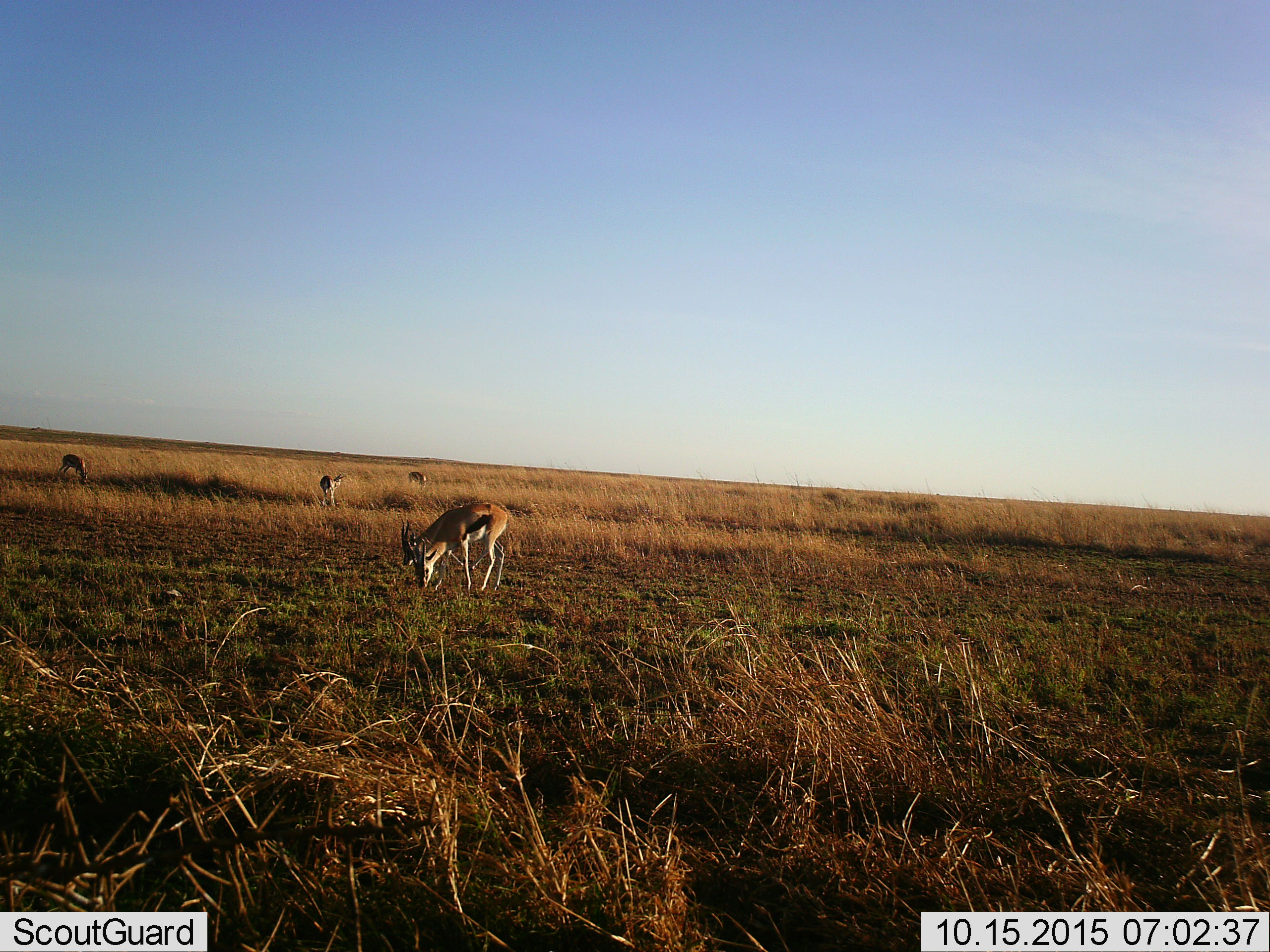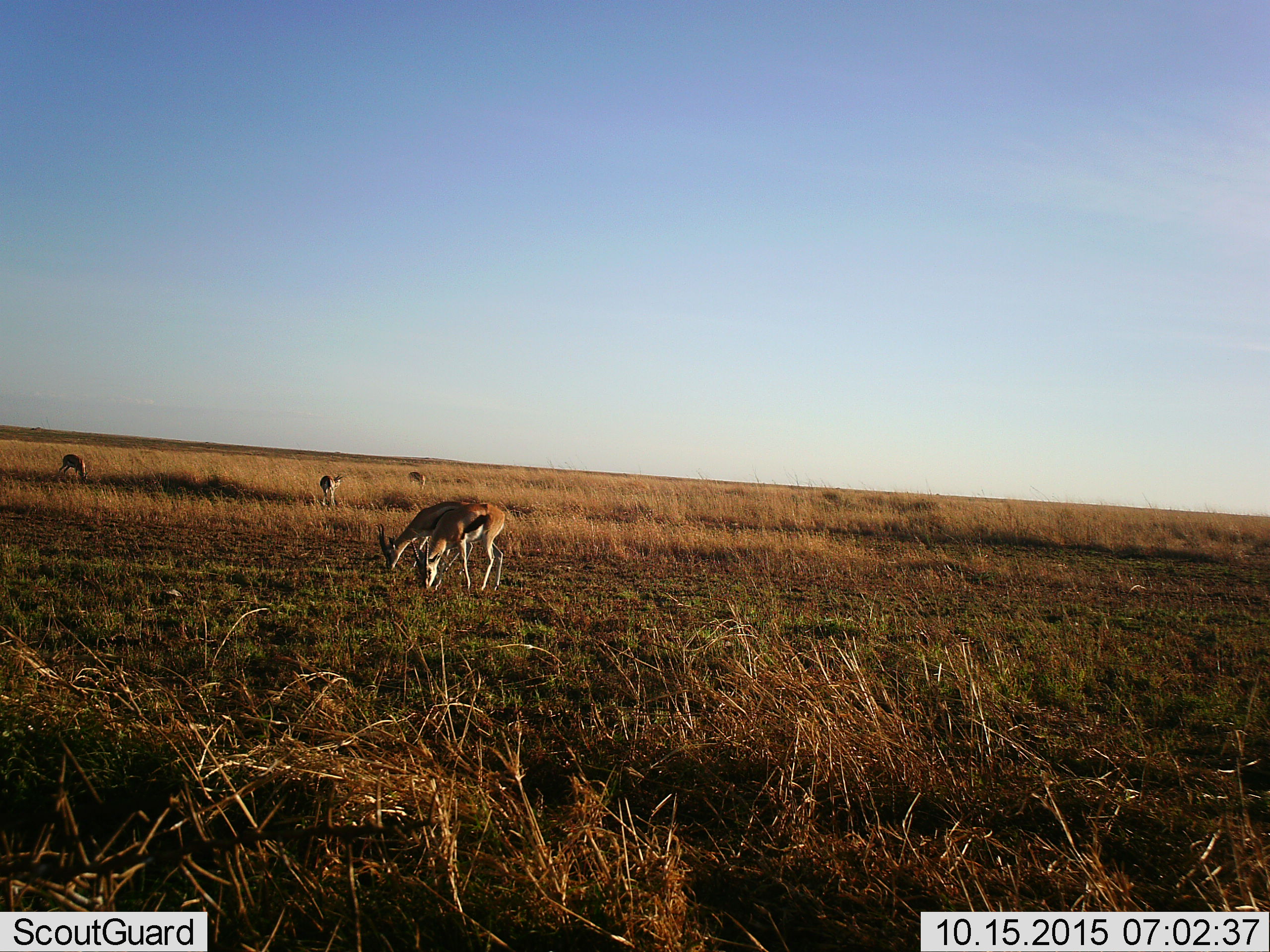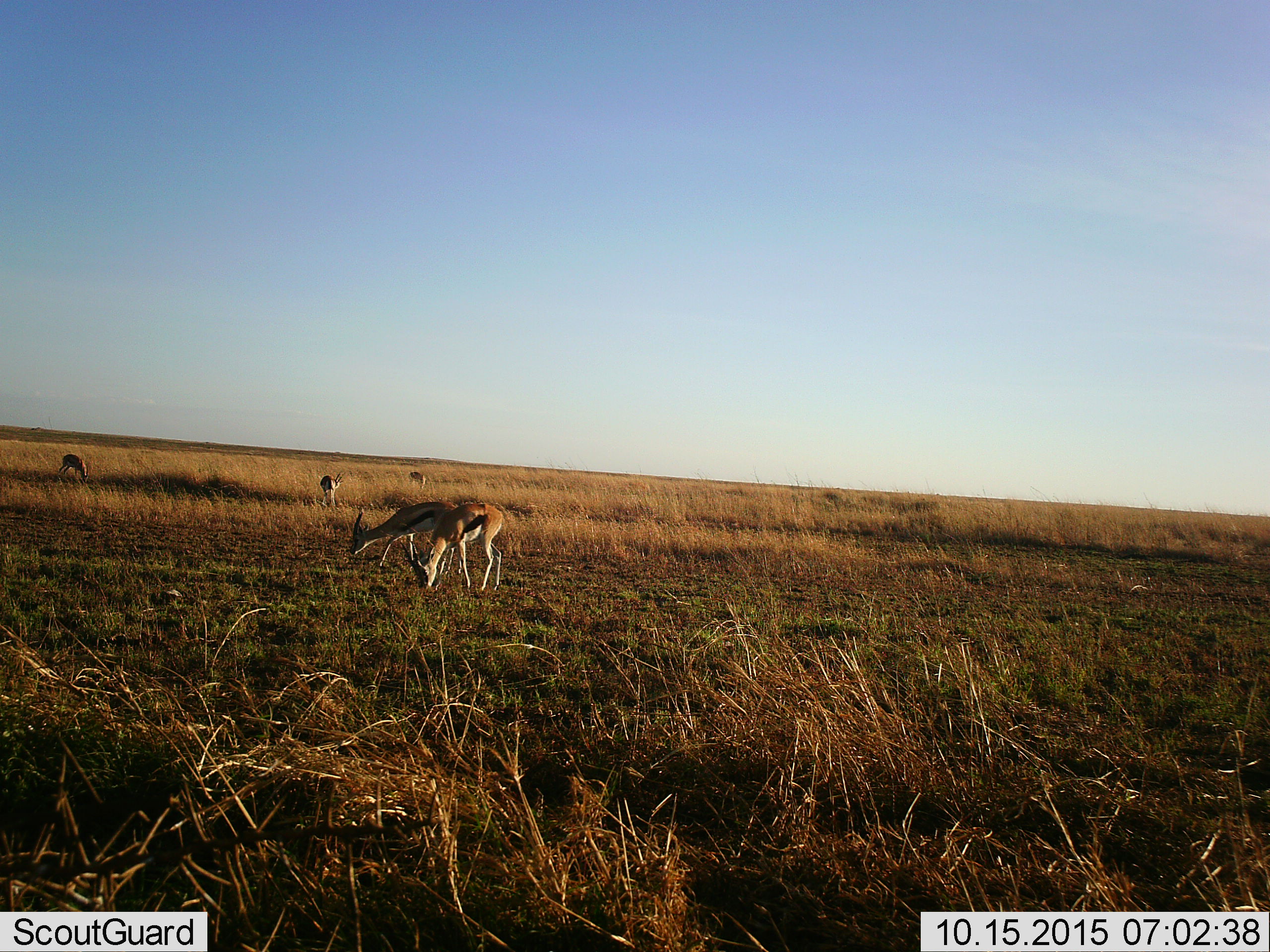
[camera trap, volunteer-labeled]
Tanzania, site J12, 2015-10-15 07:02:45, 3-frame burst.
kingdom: Animalia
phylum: Chordata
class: Mammalia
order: Artiodactyla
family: Bovidae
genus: Eudorcas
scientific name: Eudorcas thomsonii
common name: thomson's gazelle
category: gazellethomsons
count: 5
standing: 71%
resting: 14%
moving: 14%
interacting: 0%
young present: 0%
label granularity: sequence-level